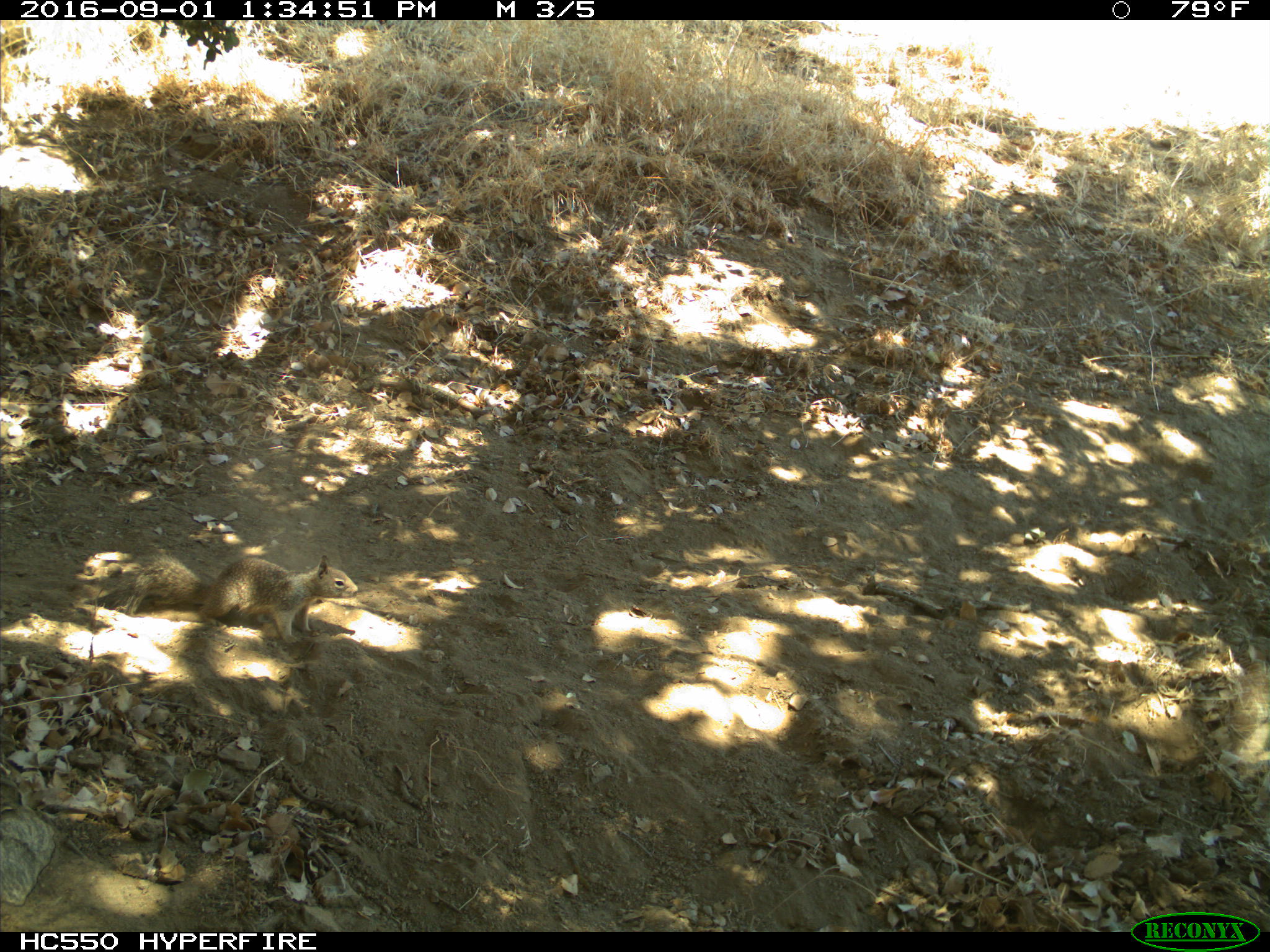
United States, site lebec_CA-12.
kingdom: Animalia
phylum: Chordata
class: Mammalia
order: Rodentia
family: Sciuridae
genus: Otospermophilus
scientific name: Otospermophilus beecheyi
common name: california ground squirrel